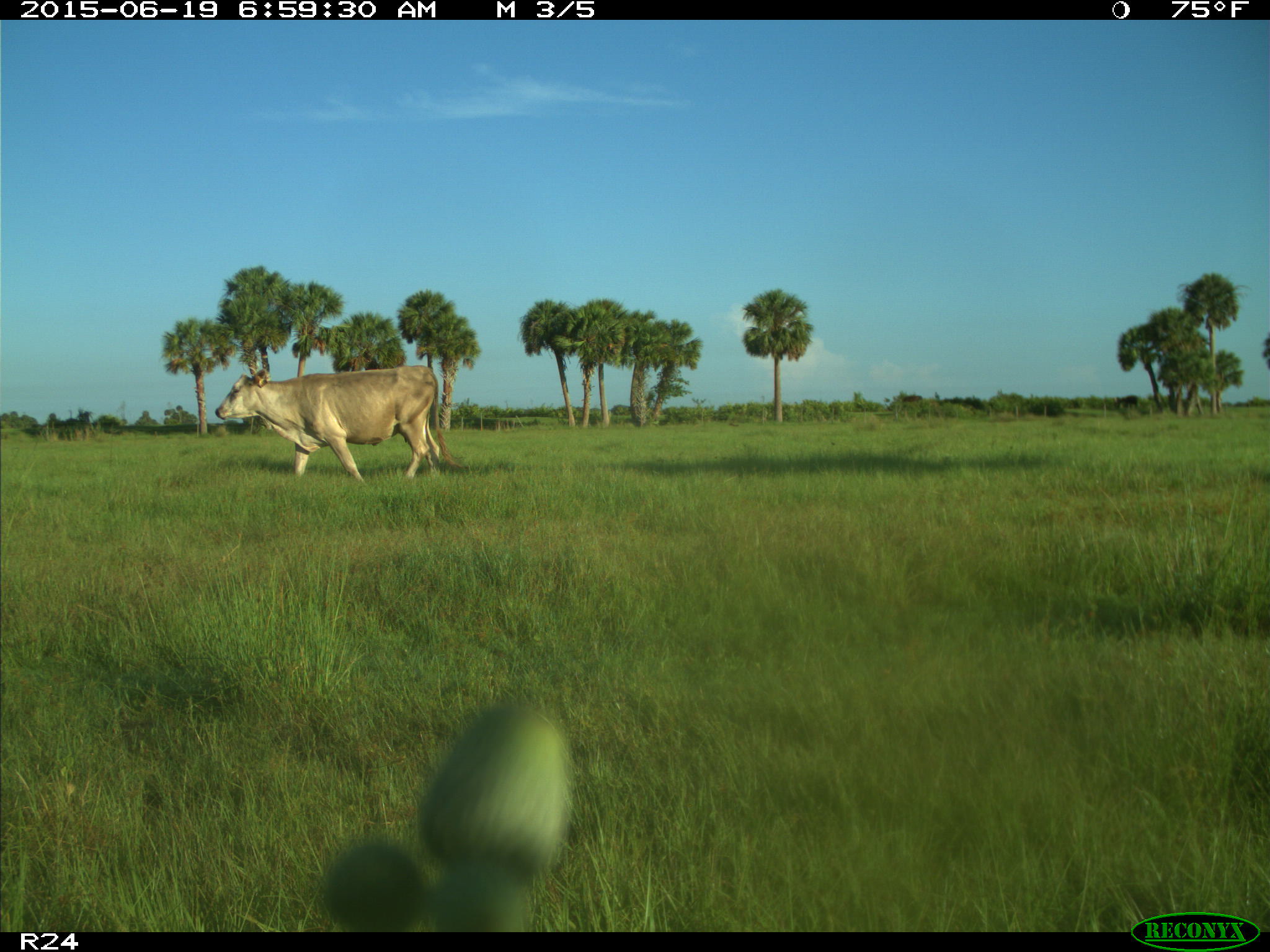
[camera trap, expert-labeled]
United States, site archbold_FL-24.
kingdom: Animalia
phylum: Chordata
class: Mammalia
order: Artiodactyla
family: Bovidae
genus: Bos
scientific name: Bos taurus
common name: domestic cow